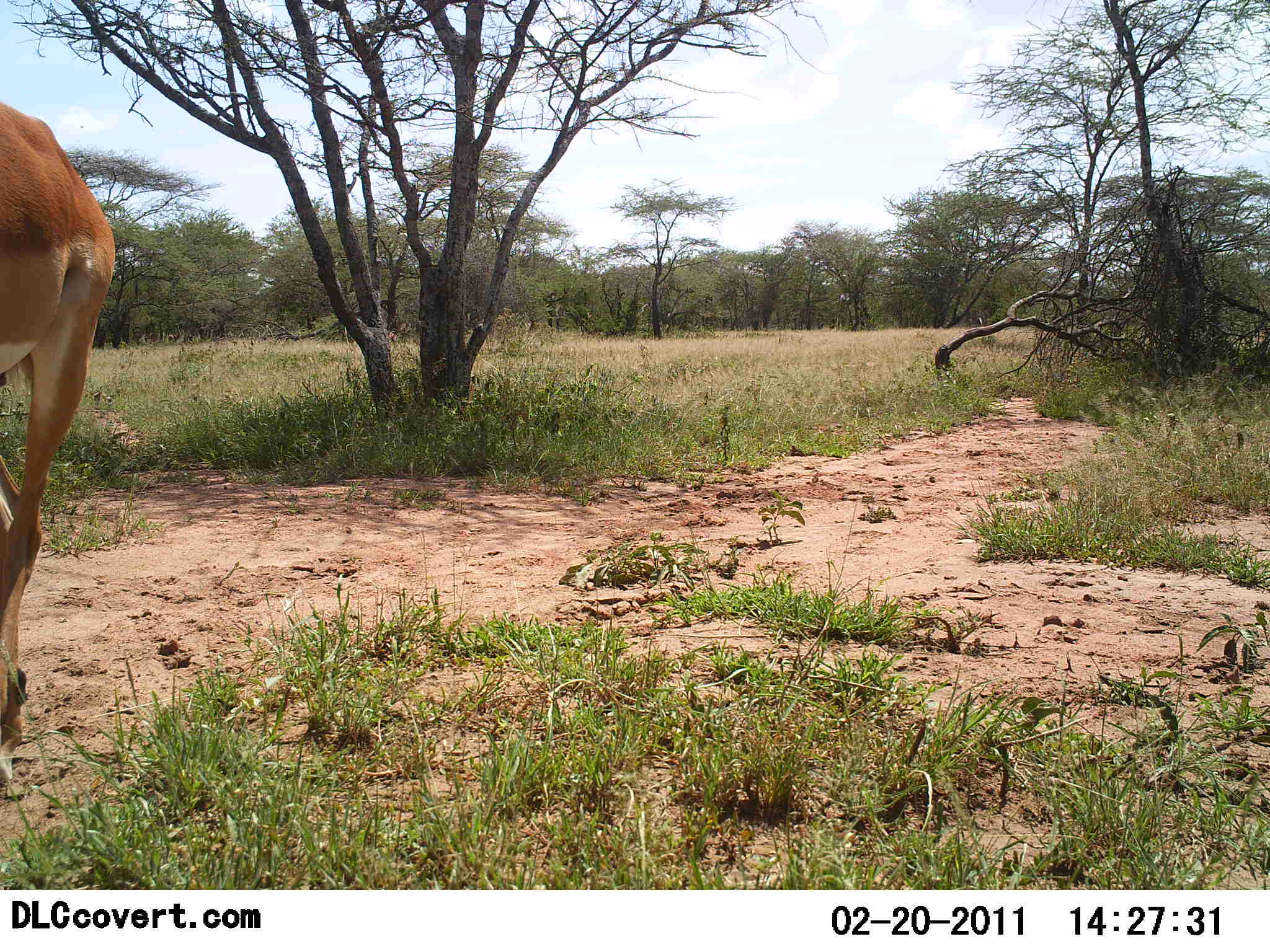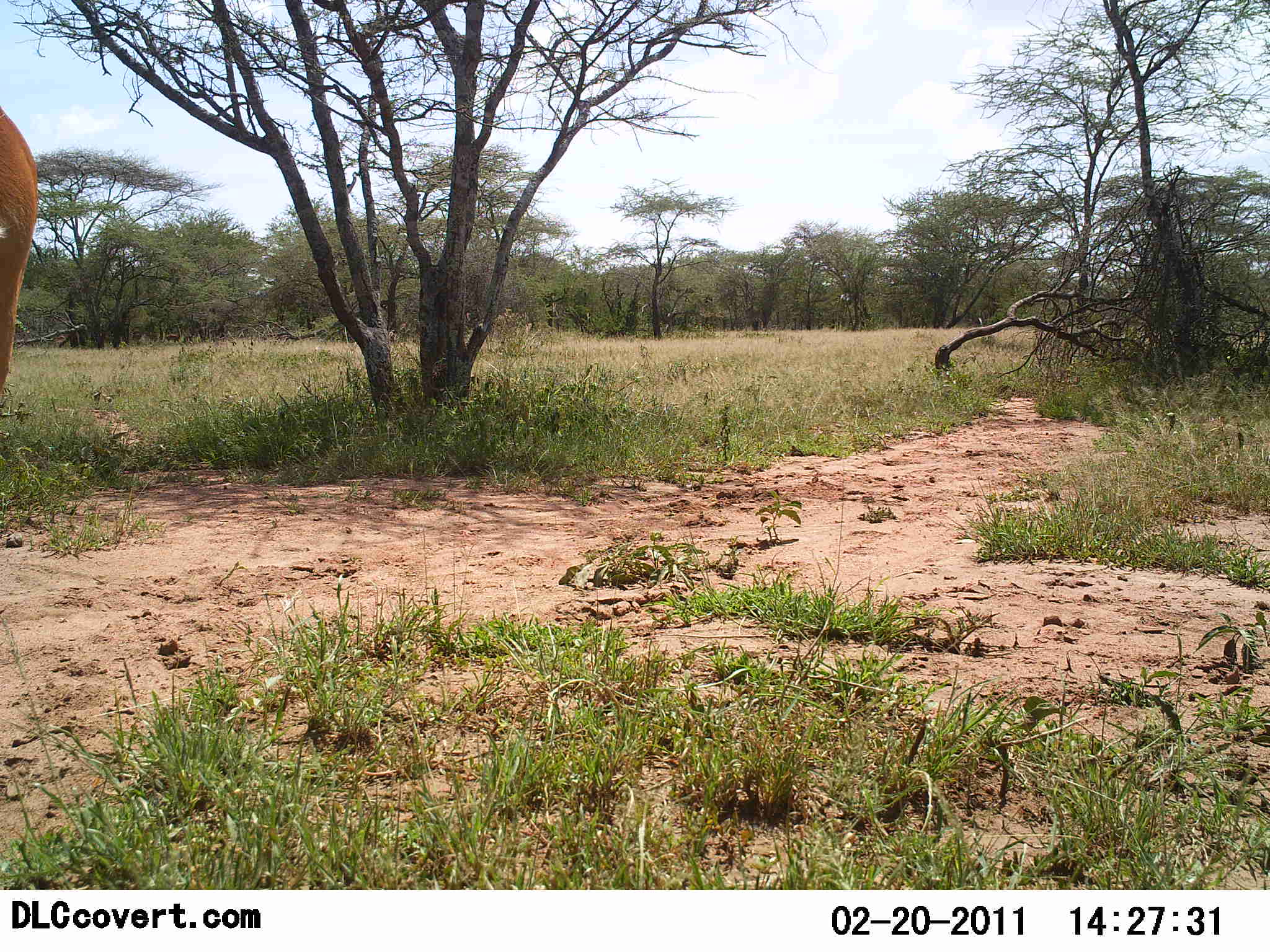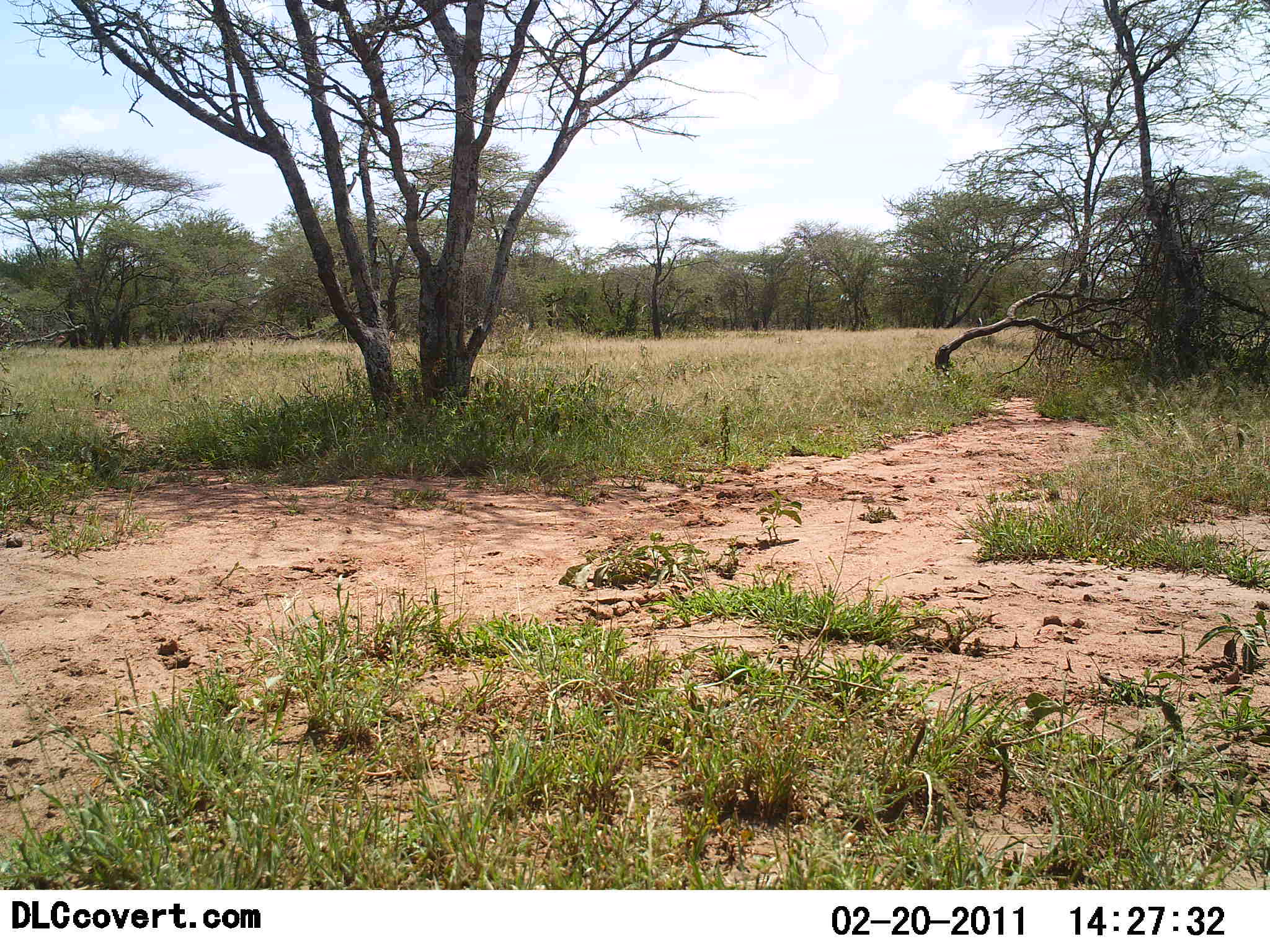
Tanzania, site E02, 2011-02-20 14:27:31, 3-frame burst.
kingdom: Animalia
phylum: Chordata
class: Mammalia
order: Artiodactyla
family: Bovidae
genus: Aepyceros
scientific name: Aepyceros melampus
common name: impala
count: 1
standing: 50%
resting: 0%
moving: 50%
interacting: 0%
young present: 0%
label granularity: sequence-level